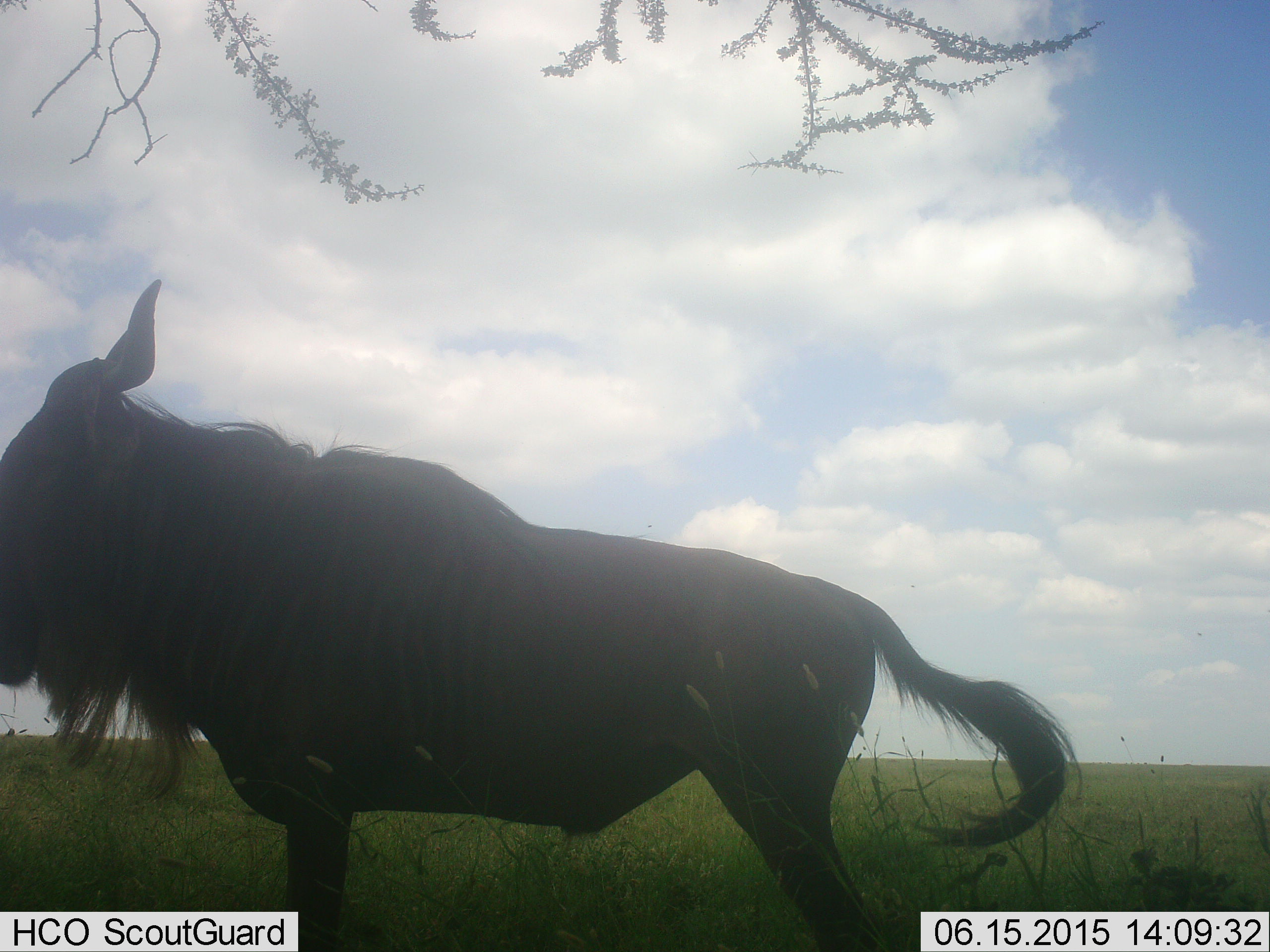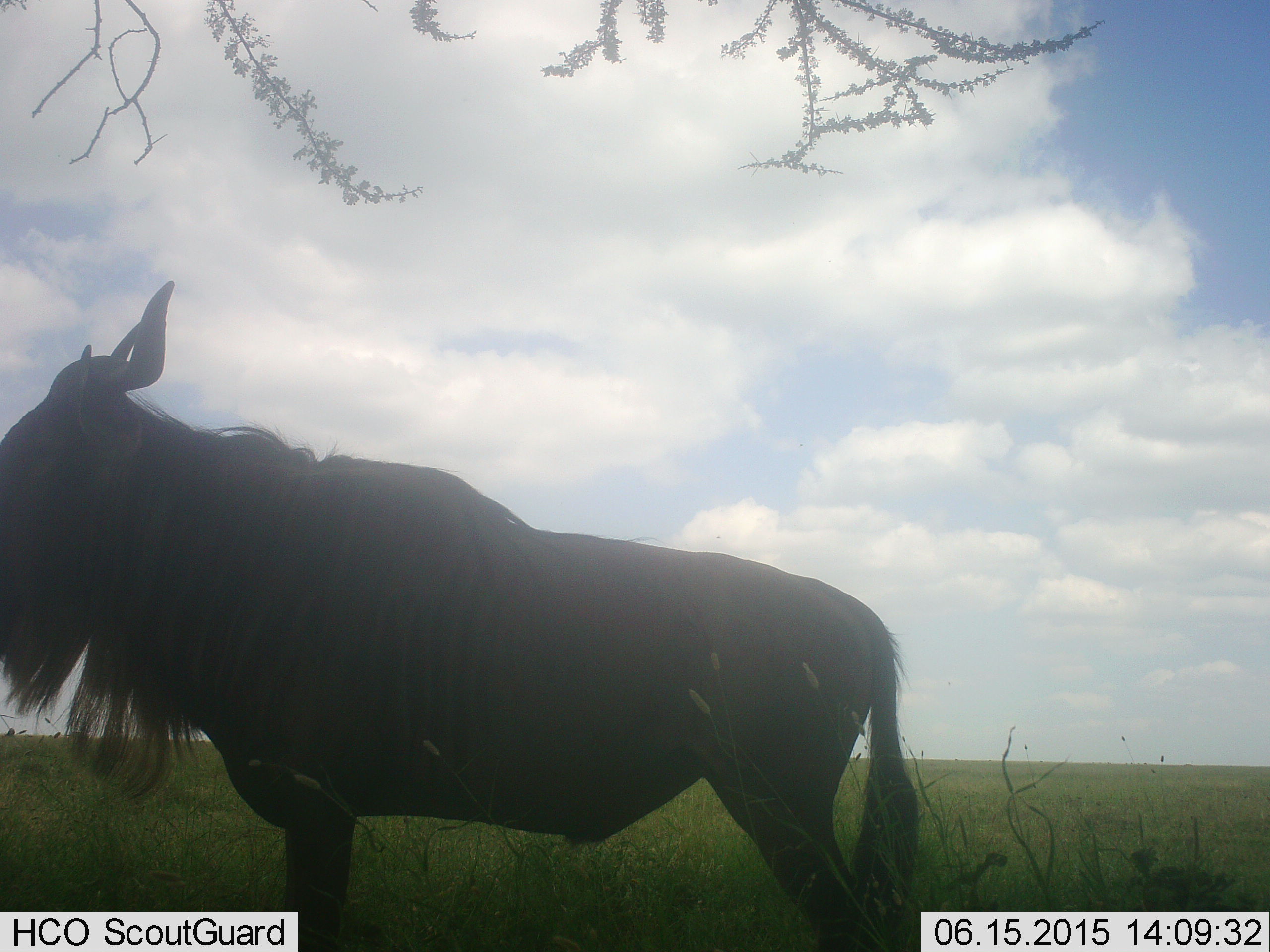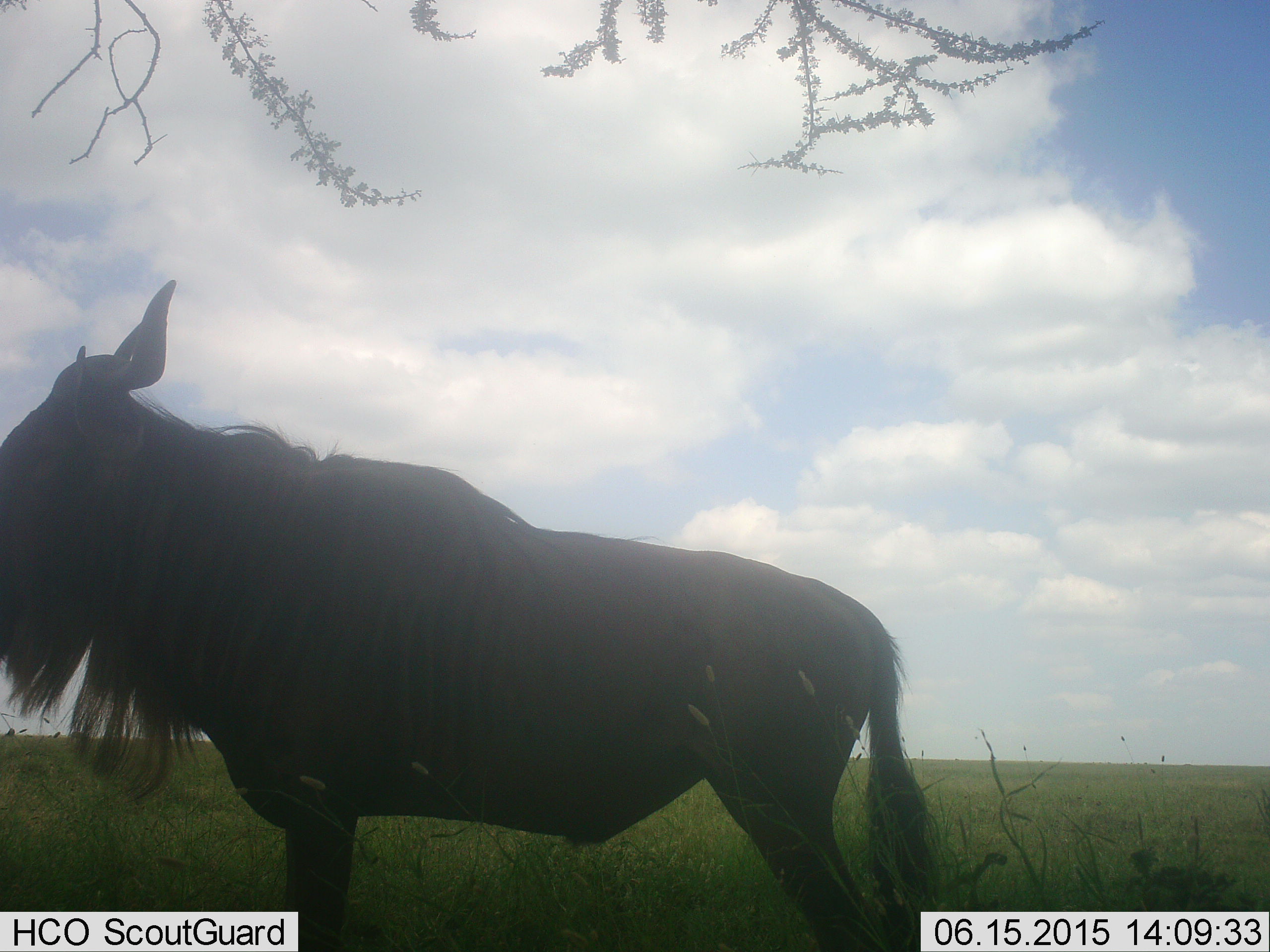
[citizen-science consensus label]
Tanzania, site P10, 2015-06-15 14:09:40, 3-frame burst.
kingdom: Animalia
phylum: Chordata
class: Mammalia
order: Artiodactyla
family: Bovidae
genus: Connochaetes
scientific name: Connochaetes taurinus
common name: blue wildebeest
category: wildebeest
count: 1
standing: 100%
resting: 0%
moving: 0%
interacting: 0%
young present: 0%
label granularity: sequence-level